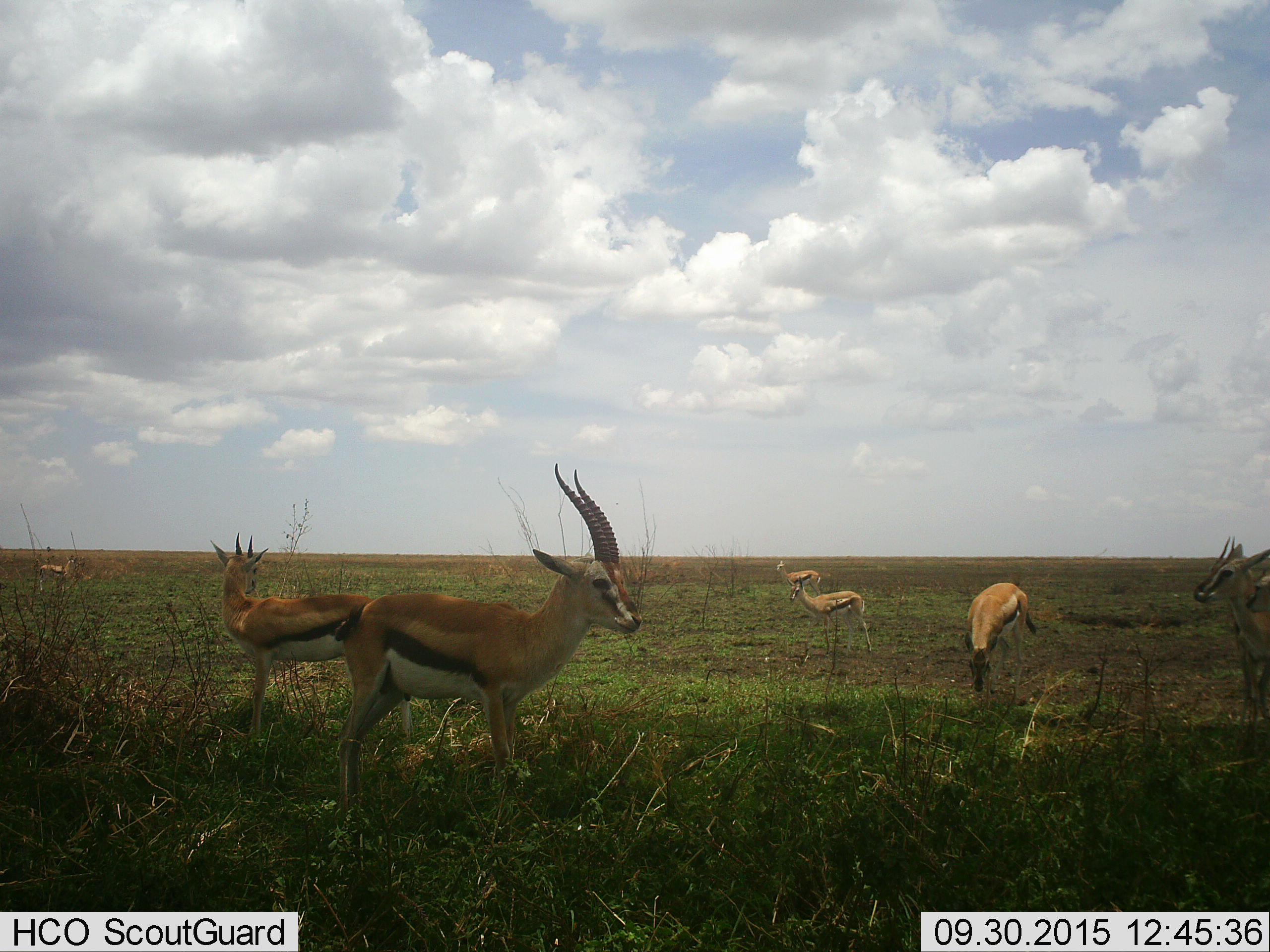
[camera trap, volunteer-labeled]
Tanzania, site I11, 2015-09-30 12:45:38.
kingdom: Animalia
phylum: Chordata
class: Mammalia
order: Artiodactyla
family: Bovidae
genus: Eudorcas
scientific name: Eudorcas thomsonii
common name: thomson's gazelle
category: gazellethomsons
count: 7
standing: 100%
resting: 0%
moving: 22%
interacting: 0%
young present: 0%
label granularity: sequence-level